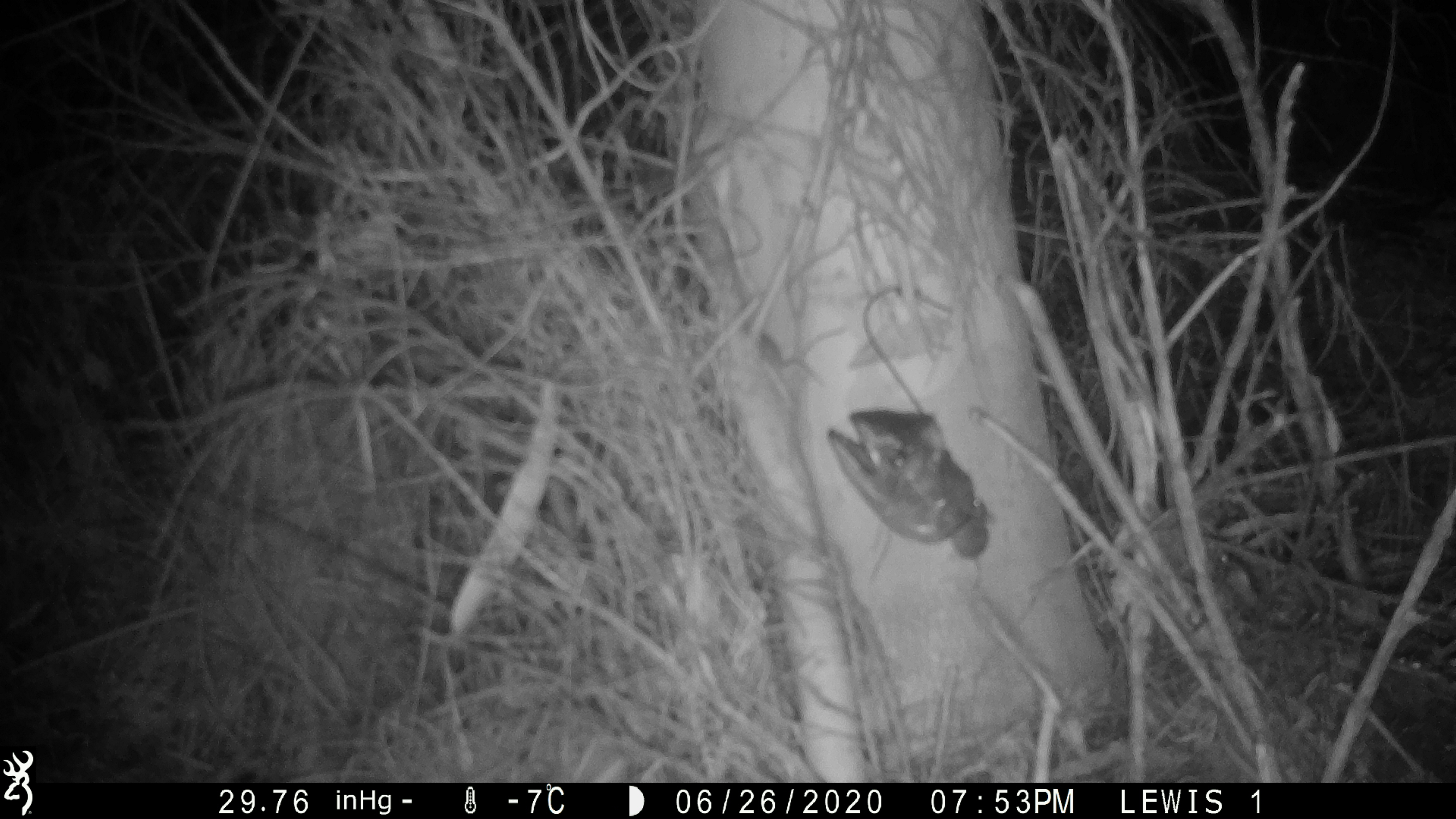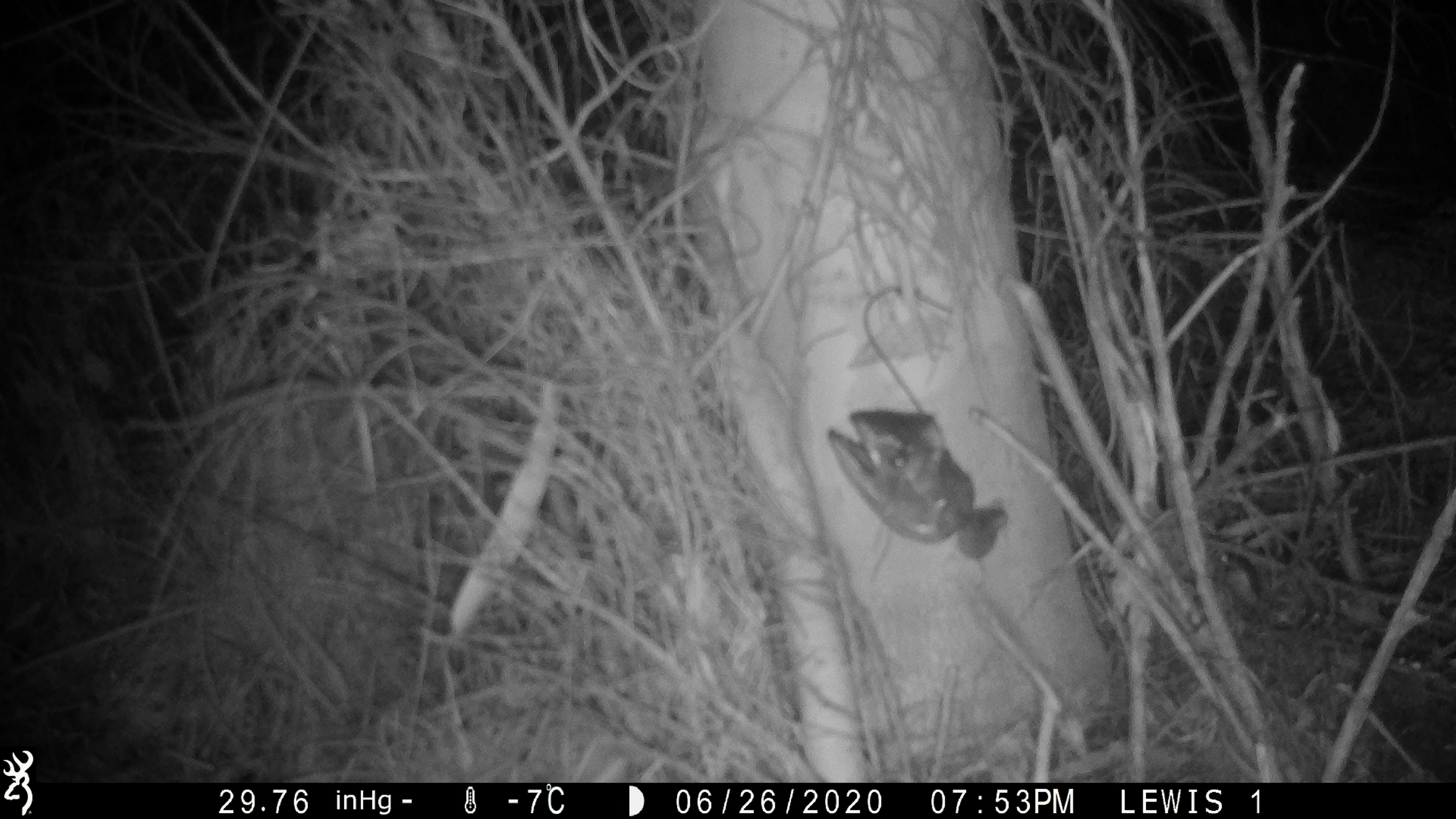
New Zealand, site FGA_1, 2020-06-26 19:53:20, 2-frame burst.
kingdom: Animalia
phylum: Chordata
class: Mammalia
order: Rodentia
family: Muridae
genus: Mus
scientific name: Mus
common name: mouse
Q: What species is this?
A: Mouse (Mus).